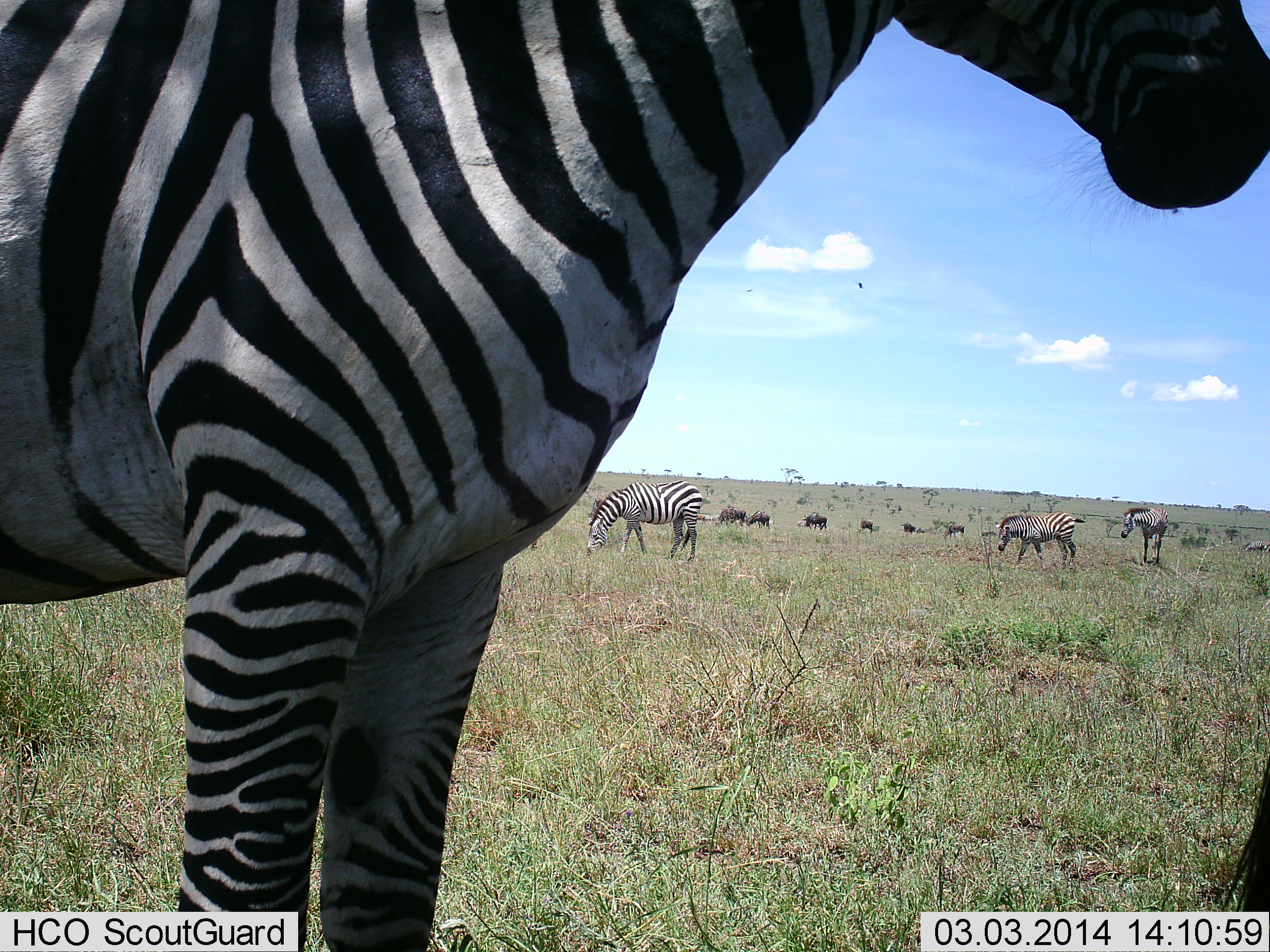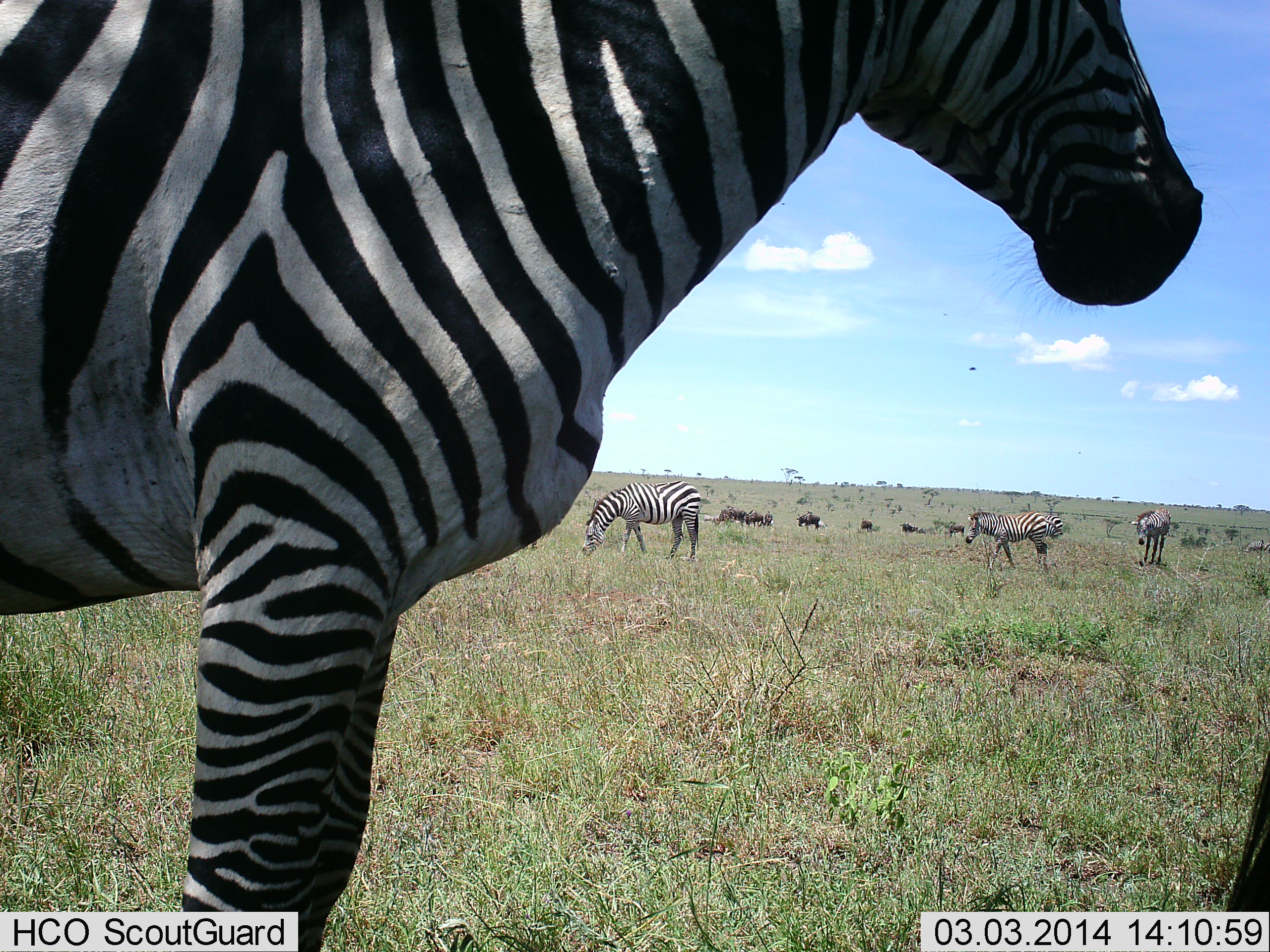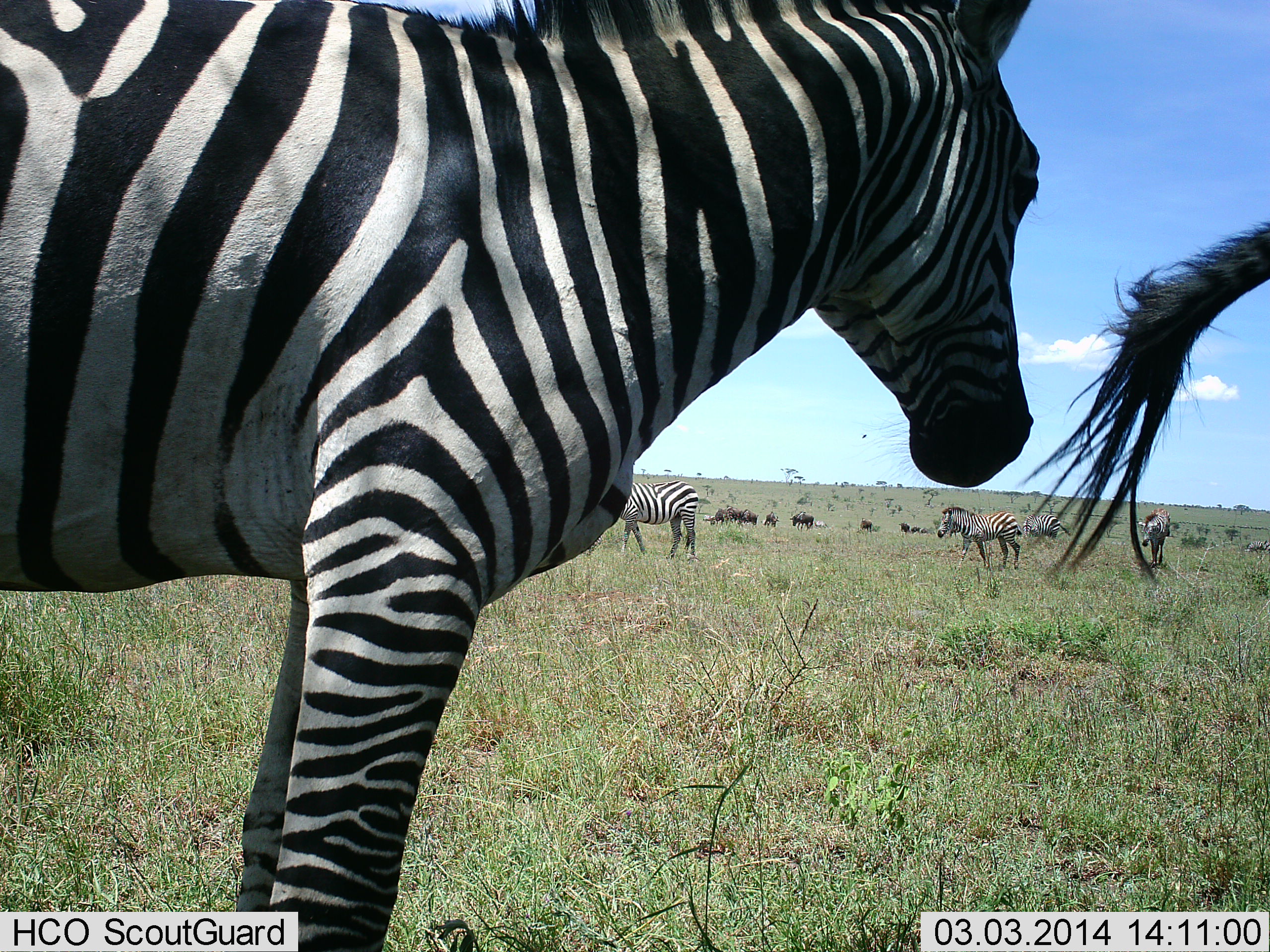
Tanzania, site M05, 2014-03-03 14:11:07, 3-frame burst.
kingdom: Animalia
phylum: Chordata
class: Mammalia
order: Artiodactyla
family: Bovidae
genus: Connochaetes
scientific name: Connochaetes taurinus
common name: blue wildebeest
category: wildebeest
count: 6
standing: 55%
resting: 0%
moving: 64%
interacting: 0%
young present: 0%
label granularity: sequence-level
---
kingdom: Animalia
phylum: Chordata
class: Mammalia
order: Perissodactyla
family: Equidae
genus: Equus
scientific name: Equus quagga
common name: plains zebra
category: zebra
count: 5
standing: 89%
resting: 0%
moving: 47%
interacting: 0%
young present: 0%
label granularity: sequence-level